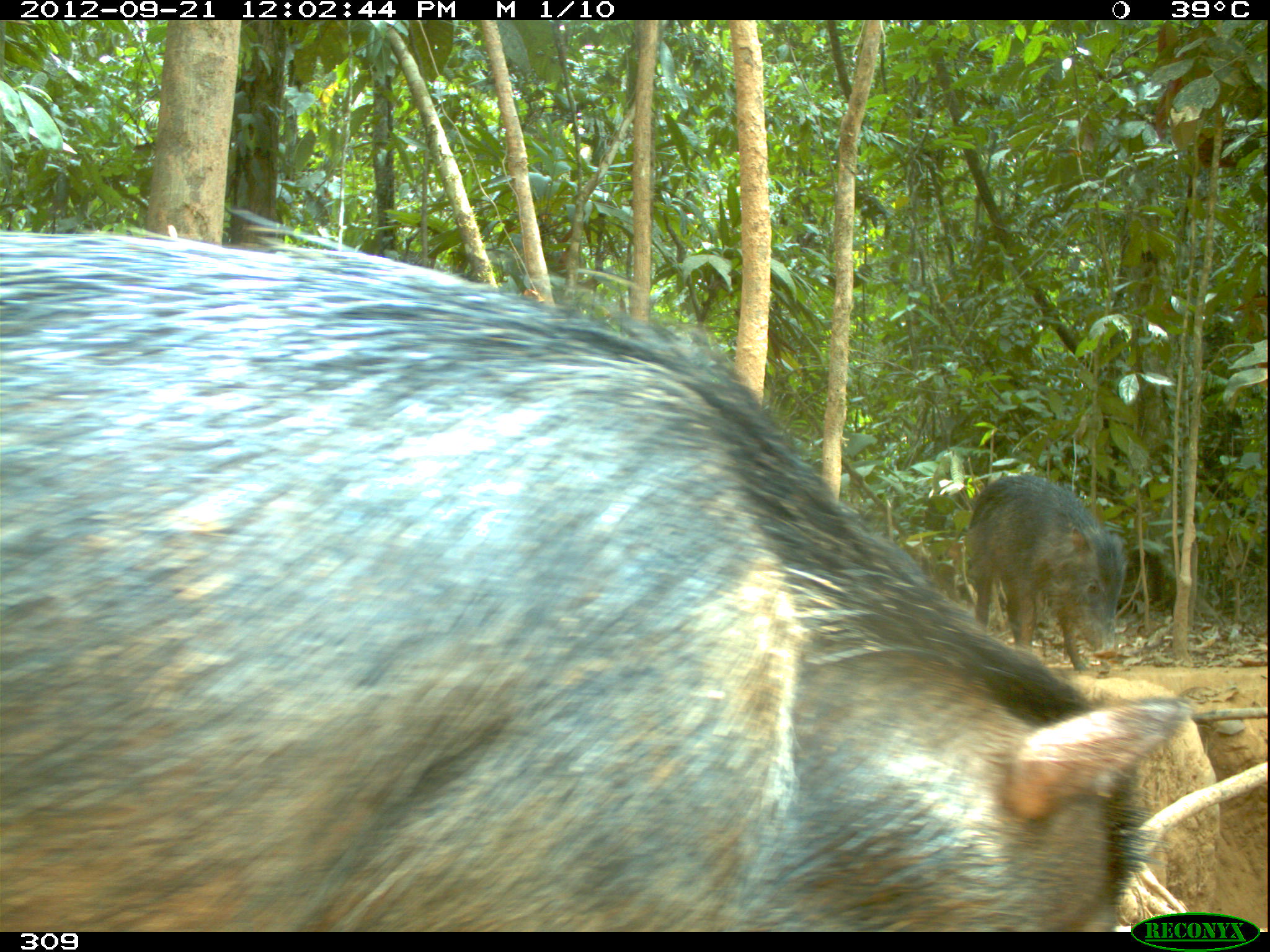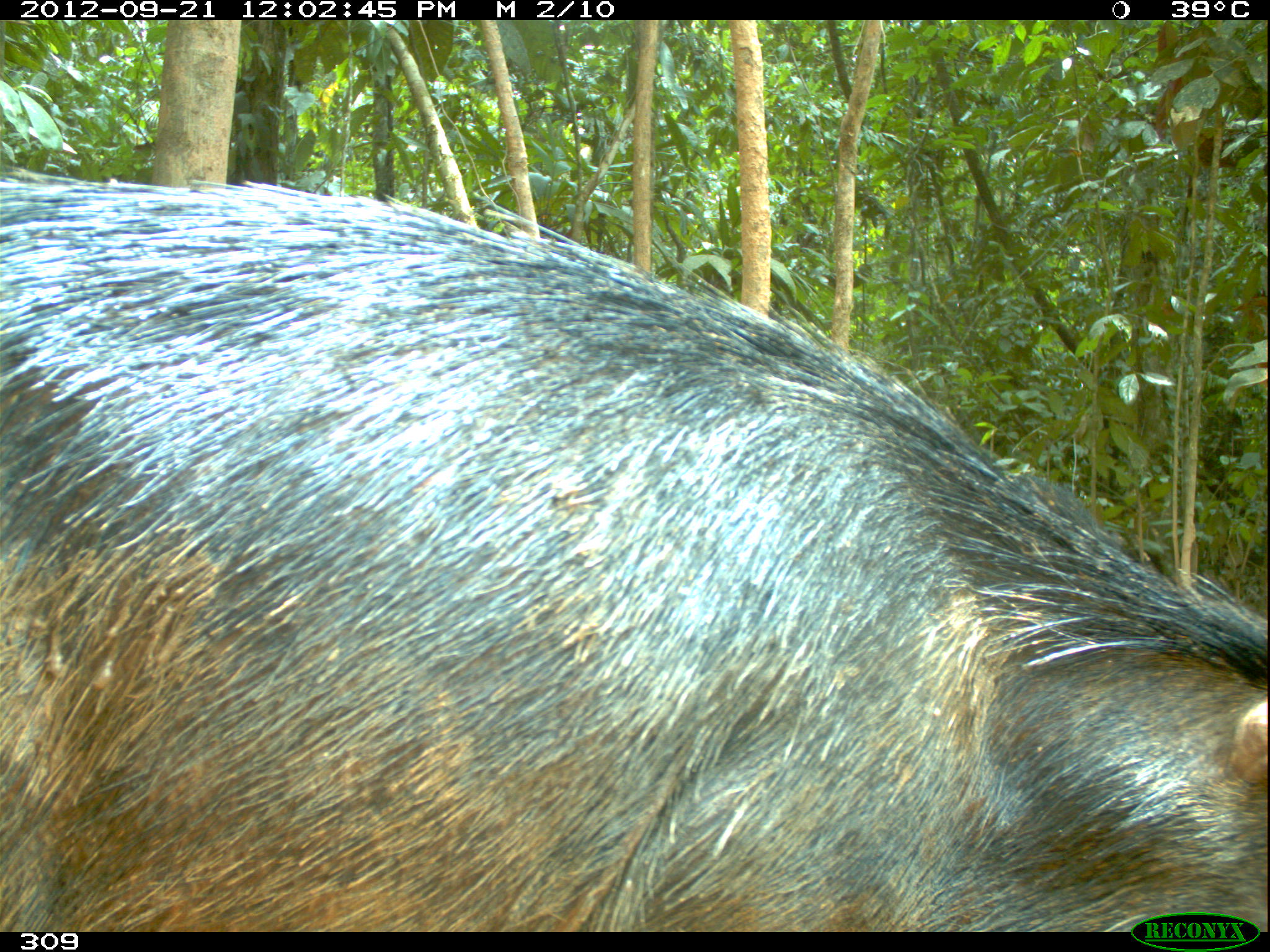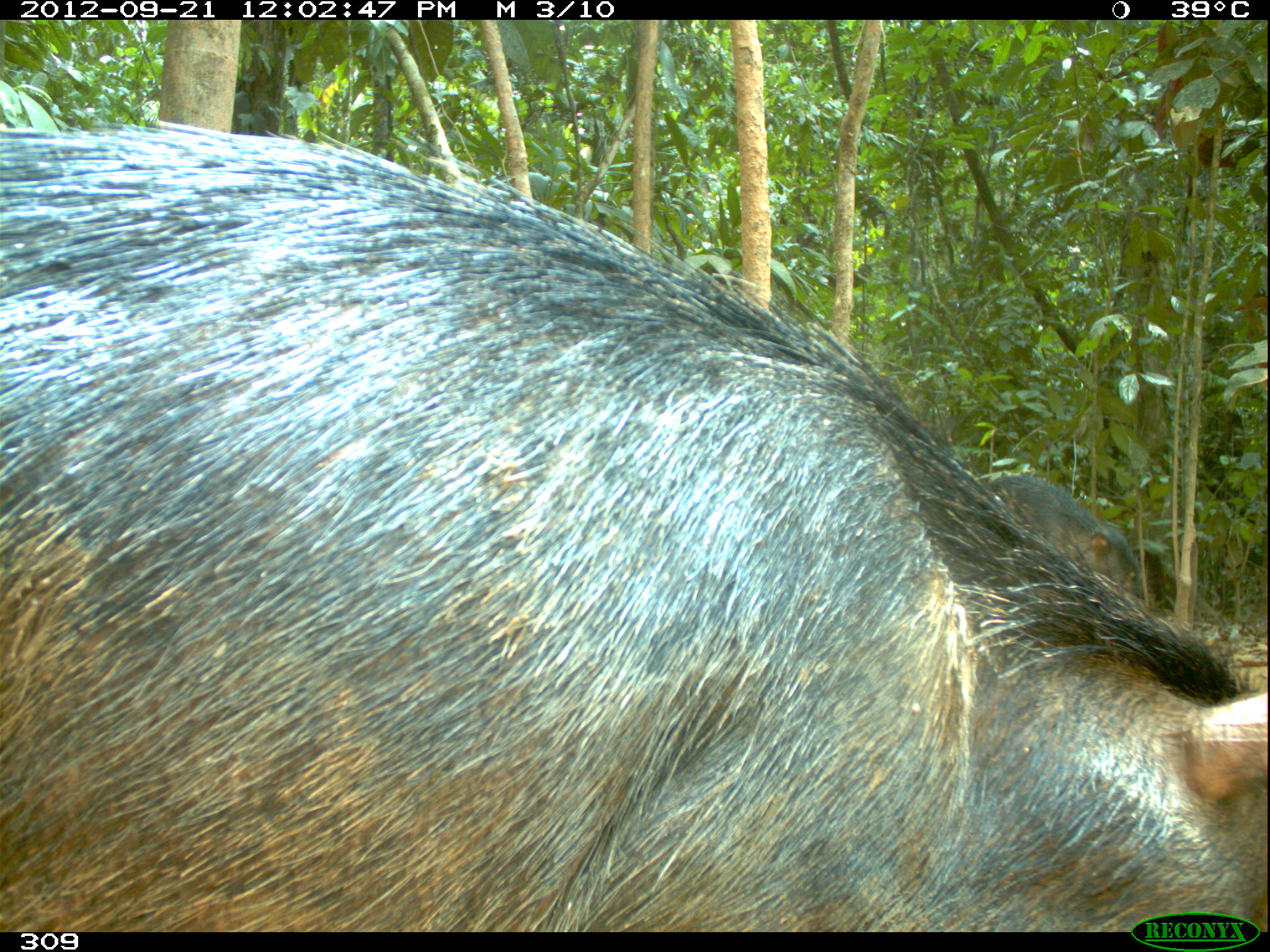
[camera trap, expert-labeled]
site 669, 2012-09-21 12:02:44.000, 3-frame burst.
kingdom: Animalia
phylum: Chordata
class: Mammalia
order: Artiodactyla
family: Tayassuidae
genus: Tayassu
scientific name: Tayassu pecari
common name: white-lipped peccary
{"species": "Tayassu pecari (white-lipped peccary)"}